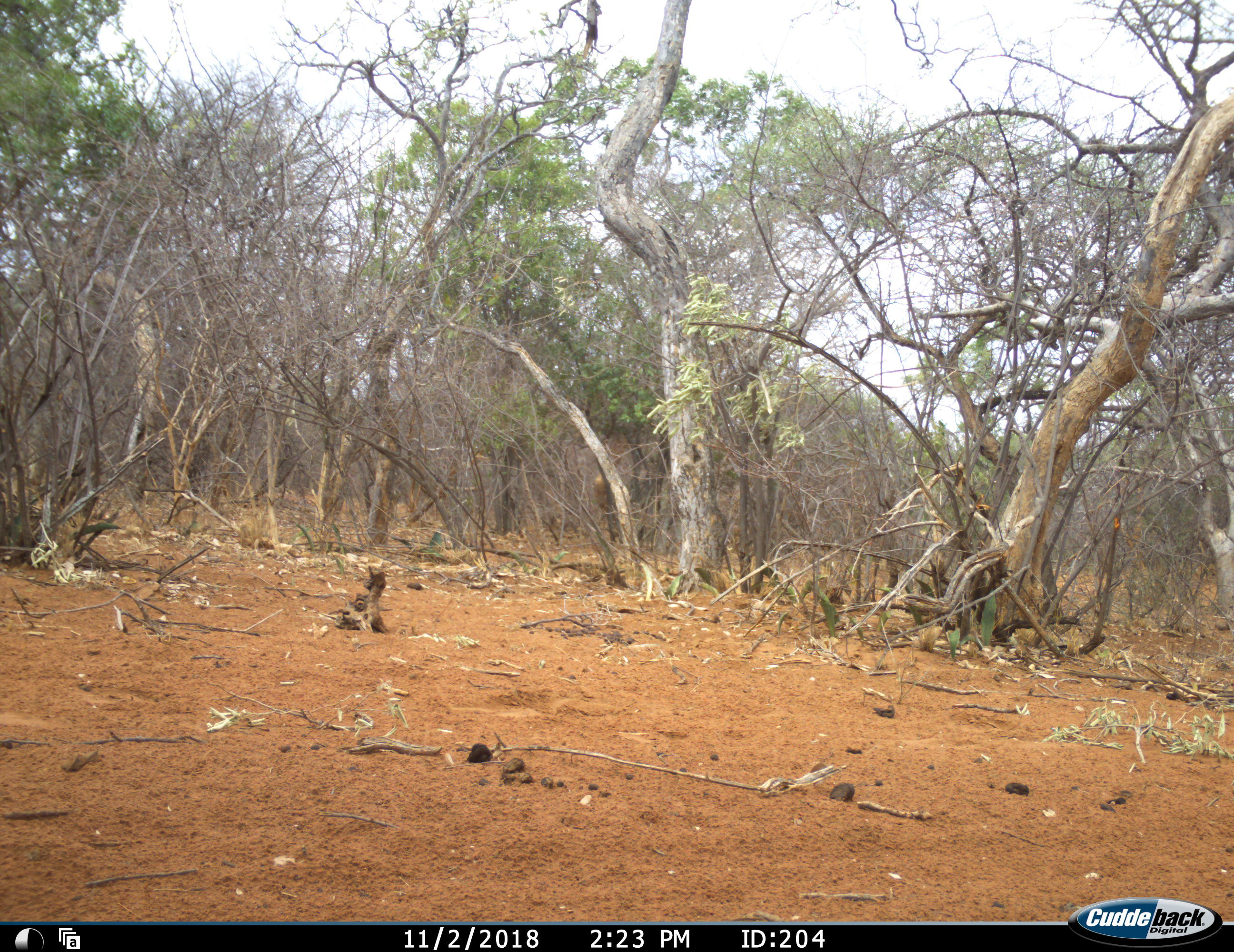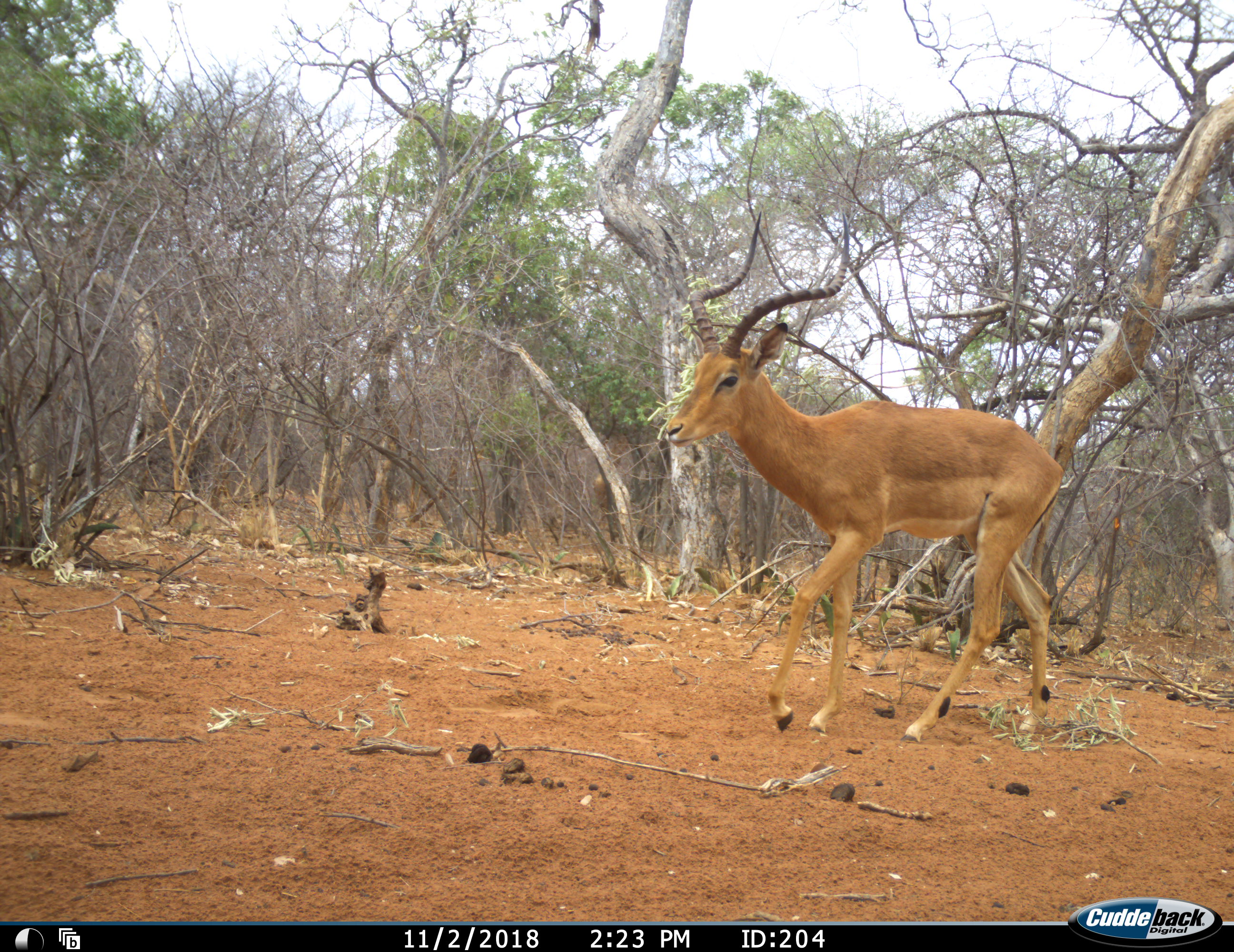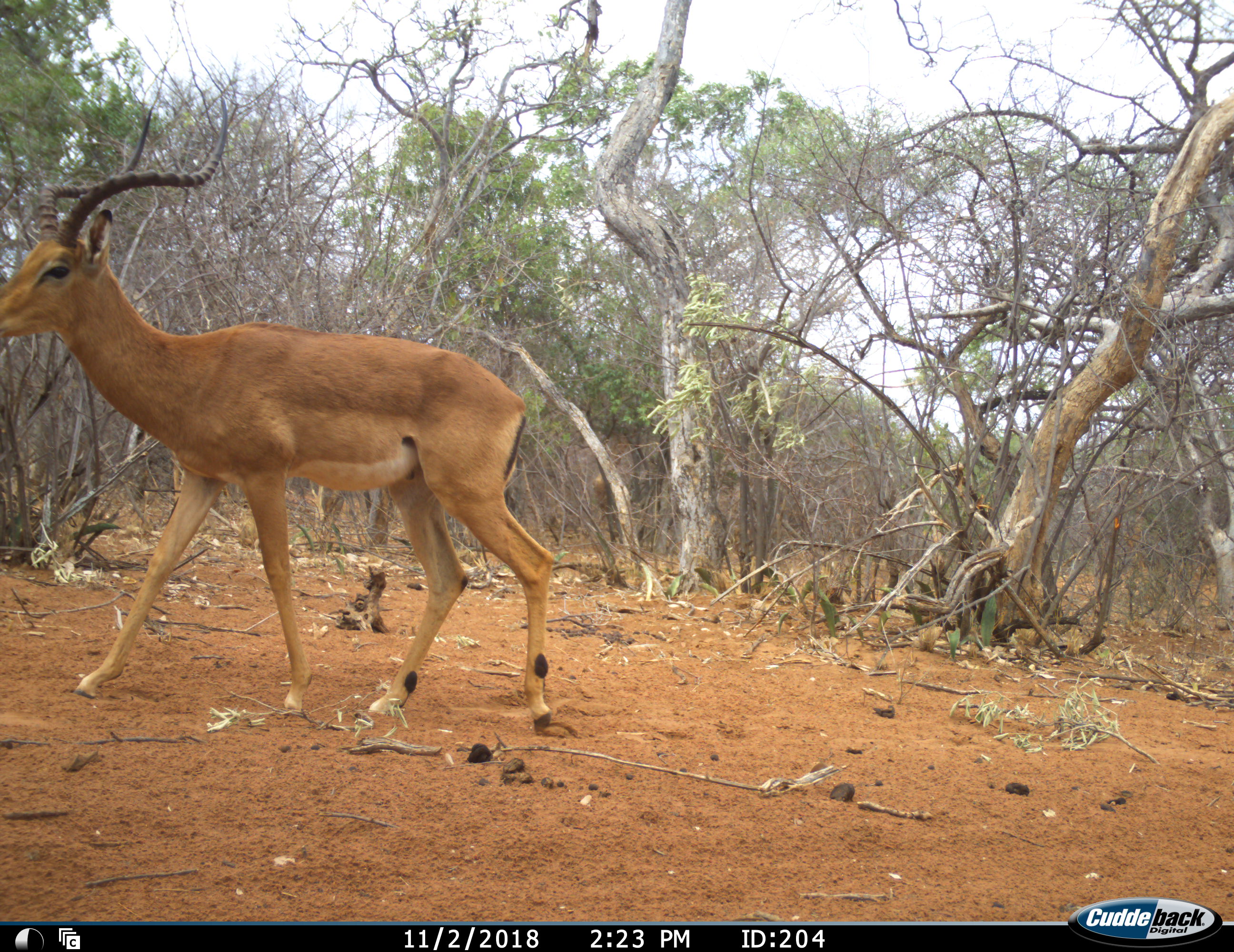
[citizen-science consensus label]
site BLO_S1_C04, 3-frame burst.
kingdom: Animalia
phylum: Chordata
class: Mammalia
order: Artiodactyla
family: Bovidae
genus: Aepyceros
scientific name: Aepyceros melampus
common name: impala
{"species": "impala (Aepyceros melampus)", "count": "1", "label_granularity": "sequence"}